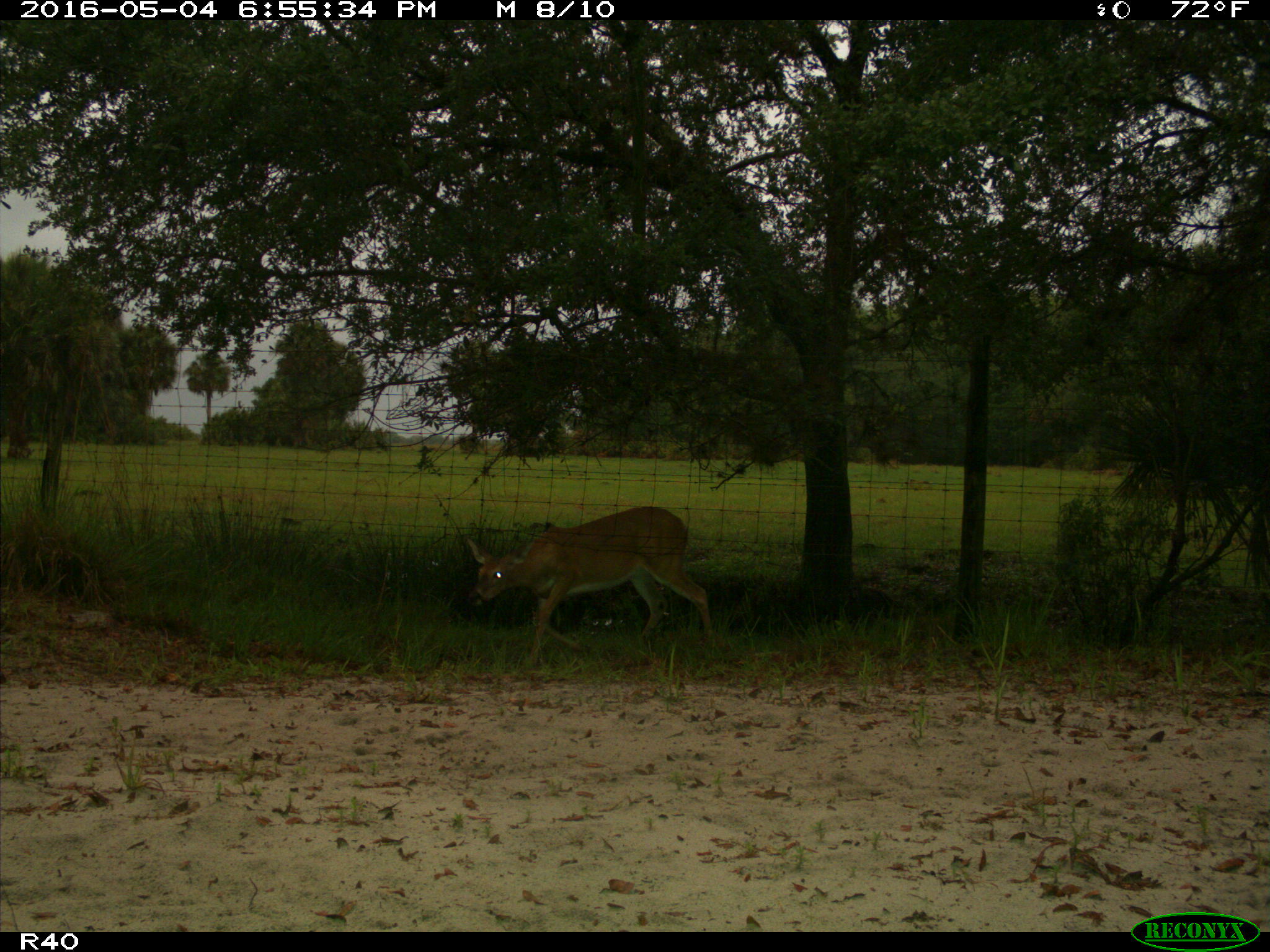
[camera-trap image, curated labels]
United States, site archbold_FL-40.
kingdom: Animalia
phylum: Chordata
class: Mammalia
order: Artiodactyla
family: Cervidae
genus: Odocoileus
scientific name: Odocoileus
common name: deer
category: unidentified deer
Unidentified deer (deer) (Odocoileus).